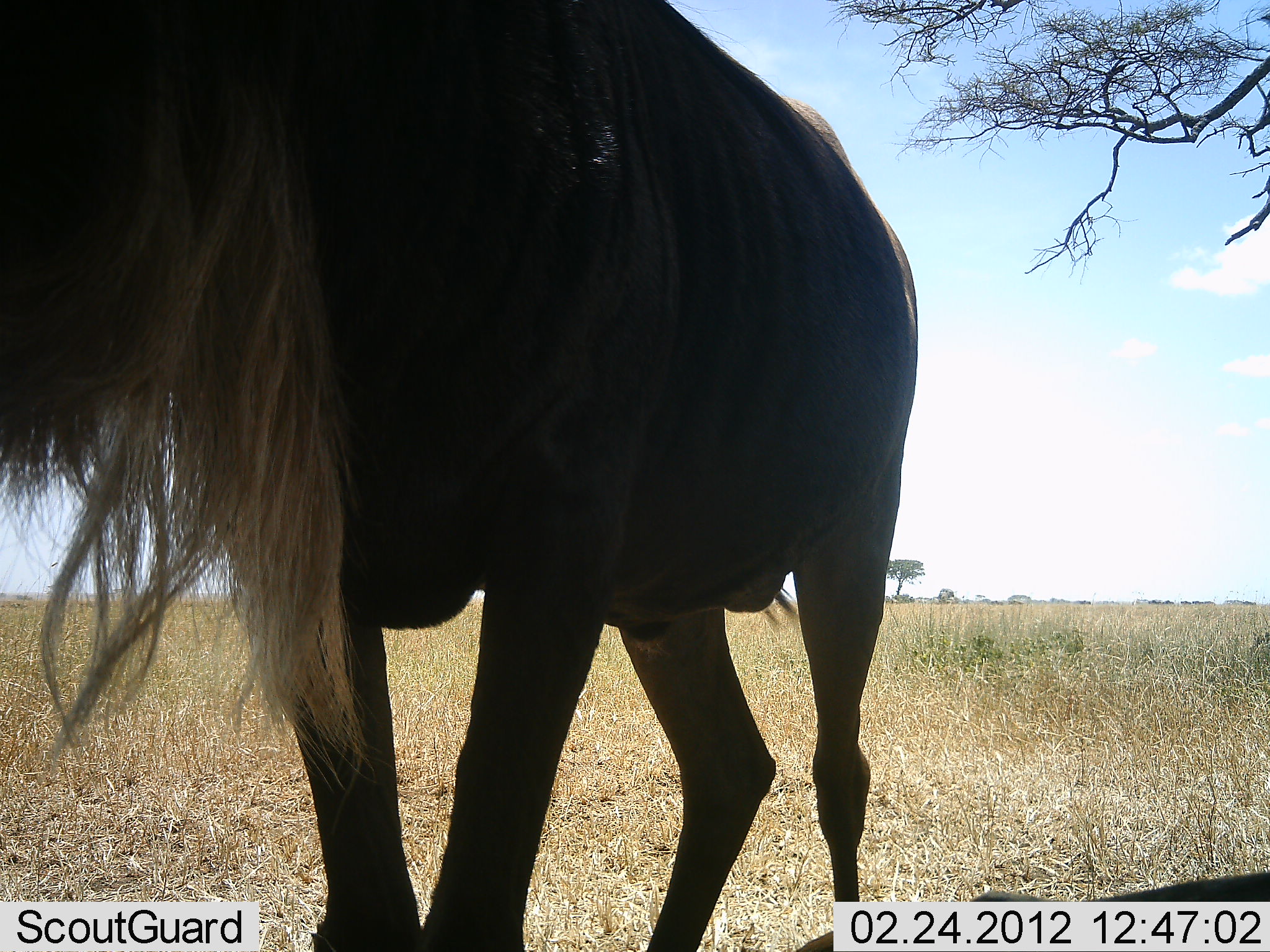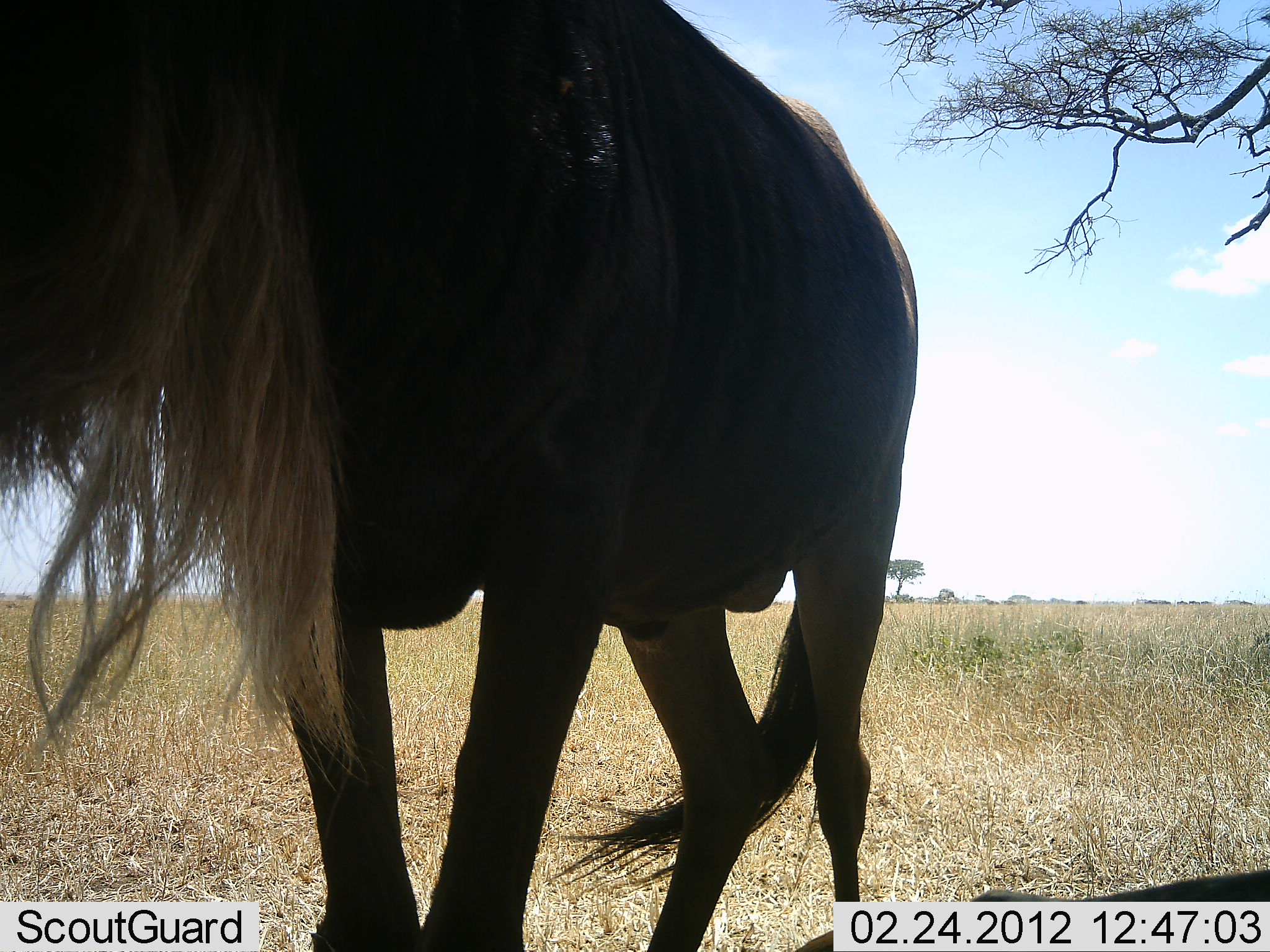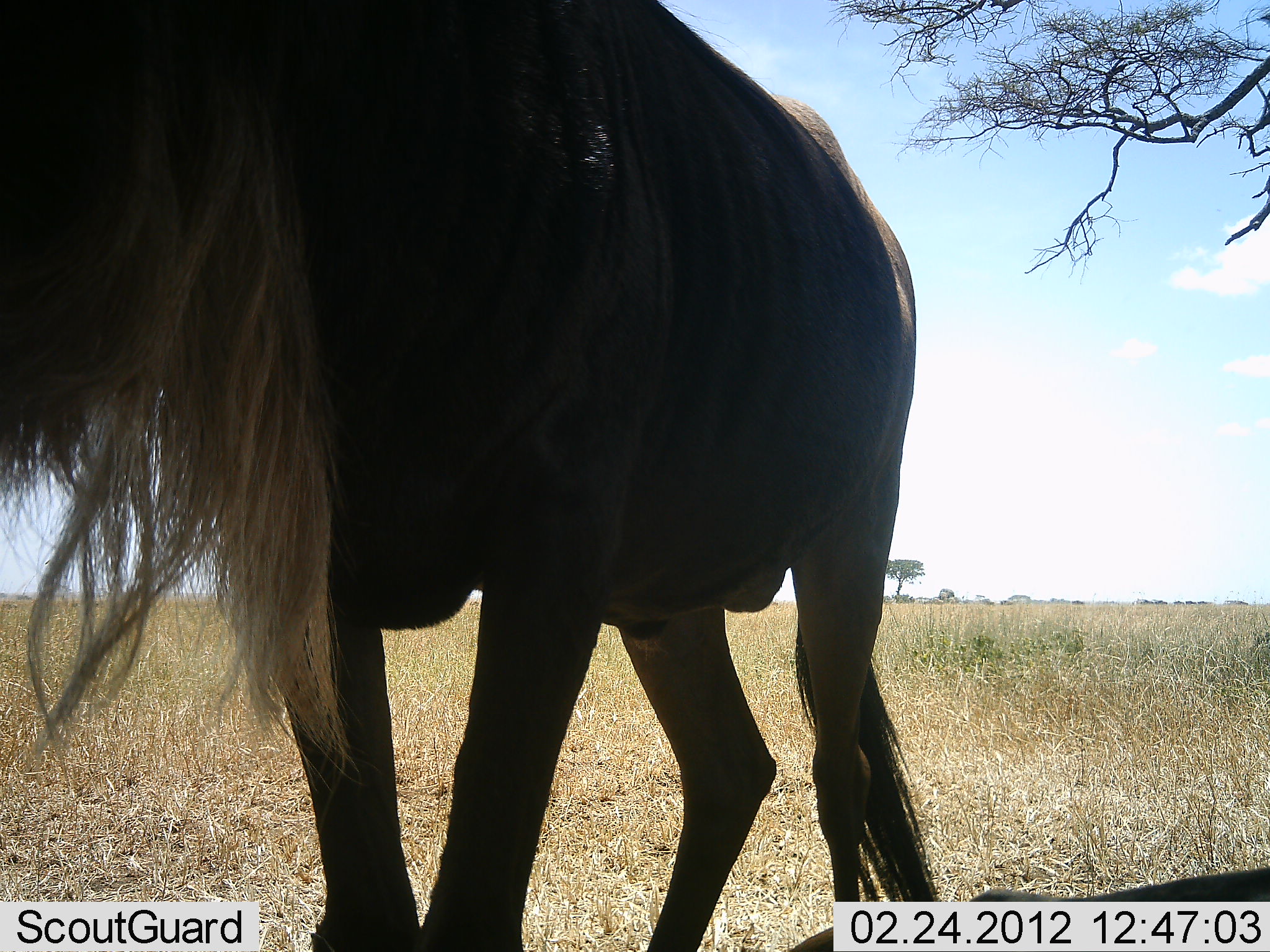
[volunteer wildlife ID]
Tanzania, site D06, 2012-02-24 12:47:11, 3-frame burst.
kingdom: Animalia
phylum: Chordata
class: Mammalia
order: Artiodactyla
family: Bovidae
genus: Connochaetes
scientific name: Connochaetes taurinus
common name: blue wildebeest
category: wildebeest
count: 1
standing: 88%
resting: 29%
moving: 24%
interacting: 0%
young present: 0%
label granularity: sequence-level